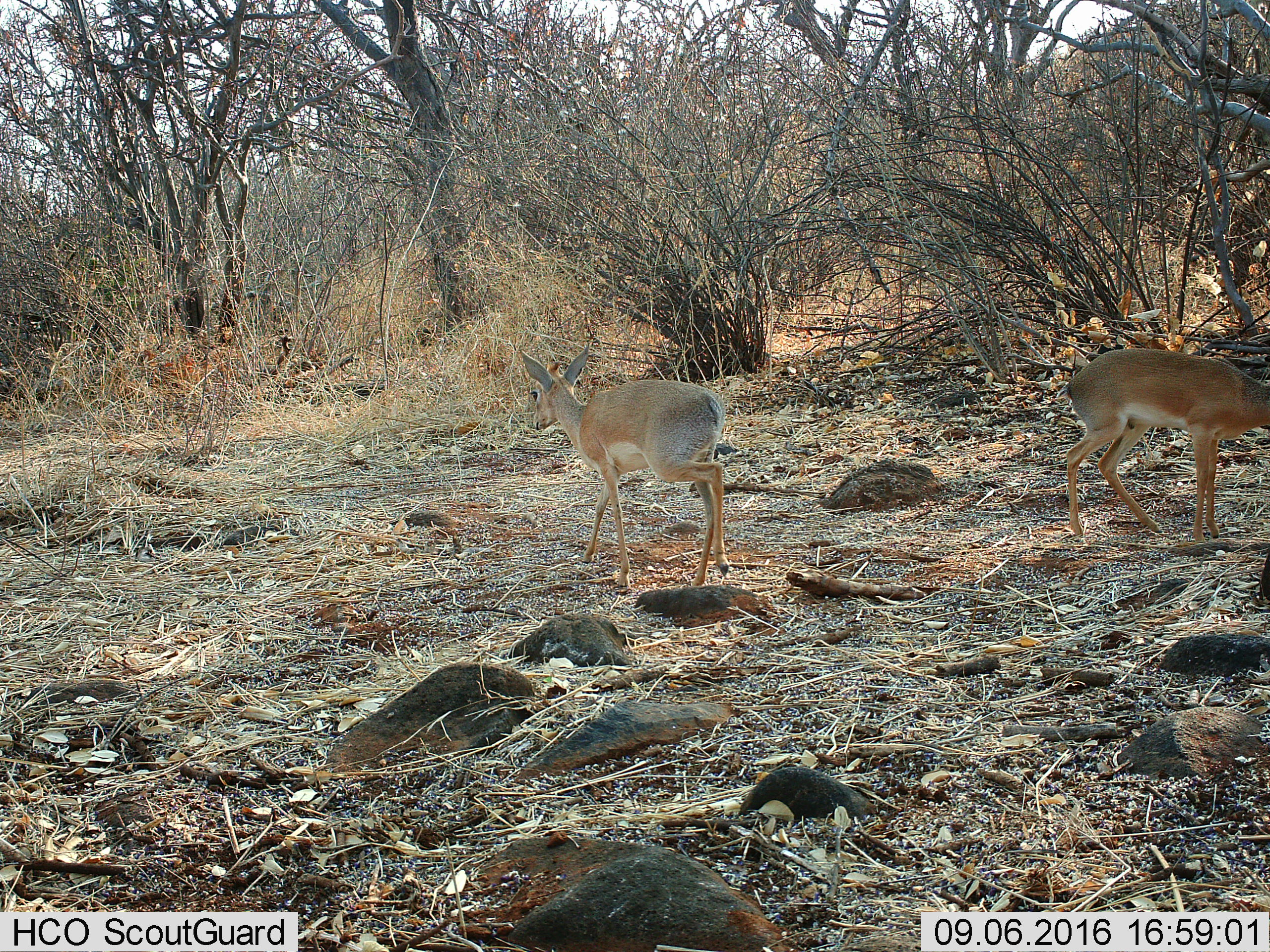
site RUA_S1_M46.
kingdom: Animalia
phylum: Chordata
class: Mammalia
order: Artiodactyla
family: Bovidae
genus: Madoqua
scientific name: Madoqua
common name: dik-dik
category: dikdik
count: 2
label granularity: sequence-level